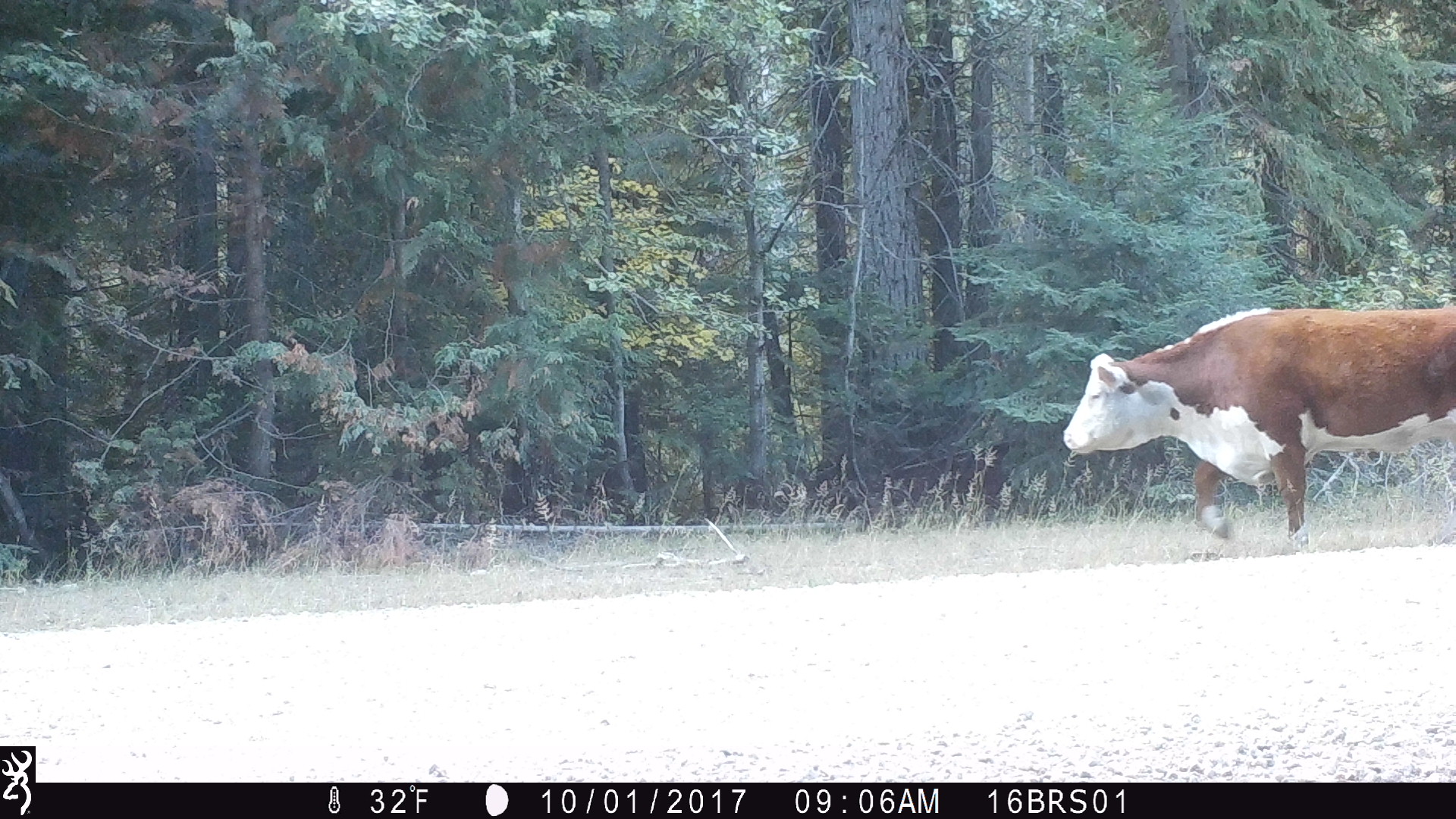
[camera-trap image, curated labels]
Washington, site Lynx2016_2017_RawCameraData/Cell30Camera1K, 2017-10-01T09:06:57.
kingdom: Animalia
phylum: Chordata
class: Mammalia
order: Artiodactyla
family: Bovidae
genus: Bos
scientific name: Bos taurus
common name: domestic cattle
Domestic cattle (Bos taurus). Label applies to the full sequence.